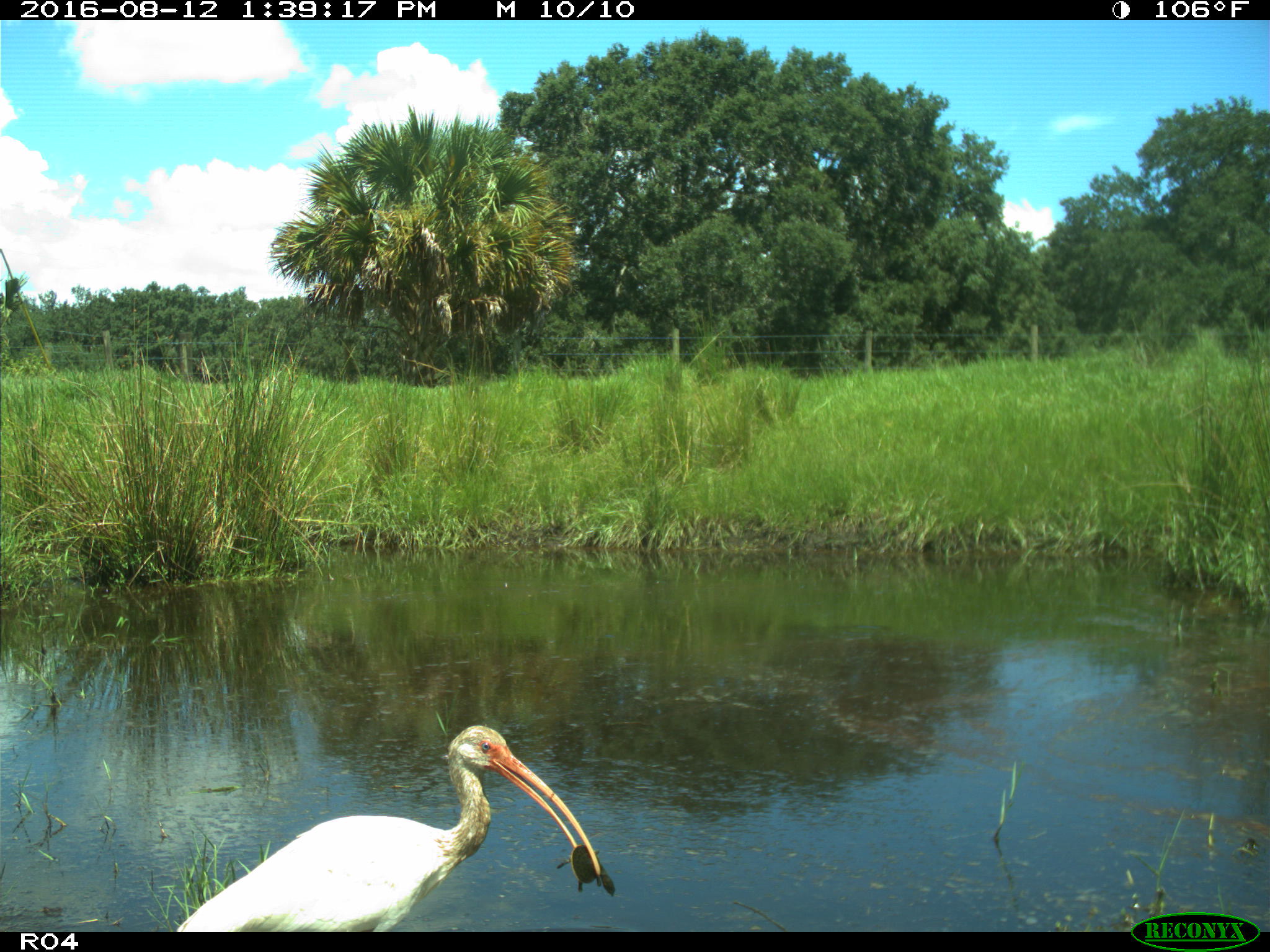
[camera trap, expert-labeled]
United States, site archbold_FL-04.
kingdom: Animalia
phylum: Chordata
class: Aves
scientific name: Aves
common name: birds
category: unidentified bird